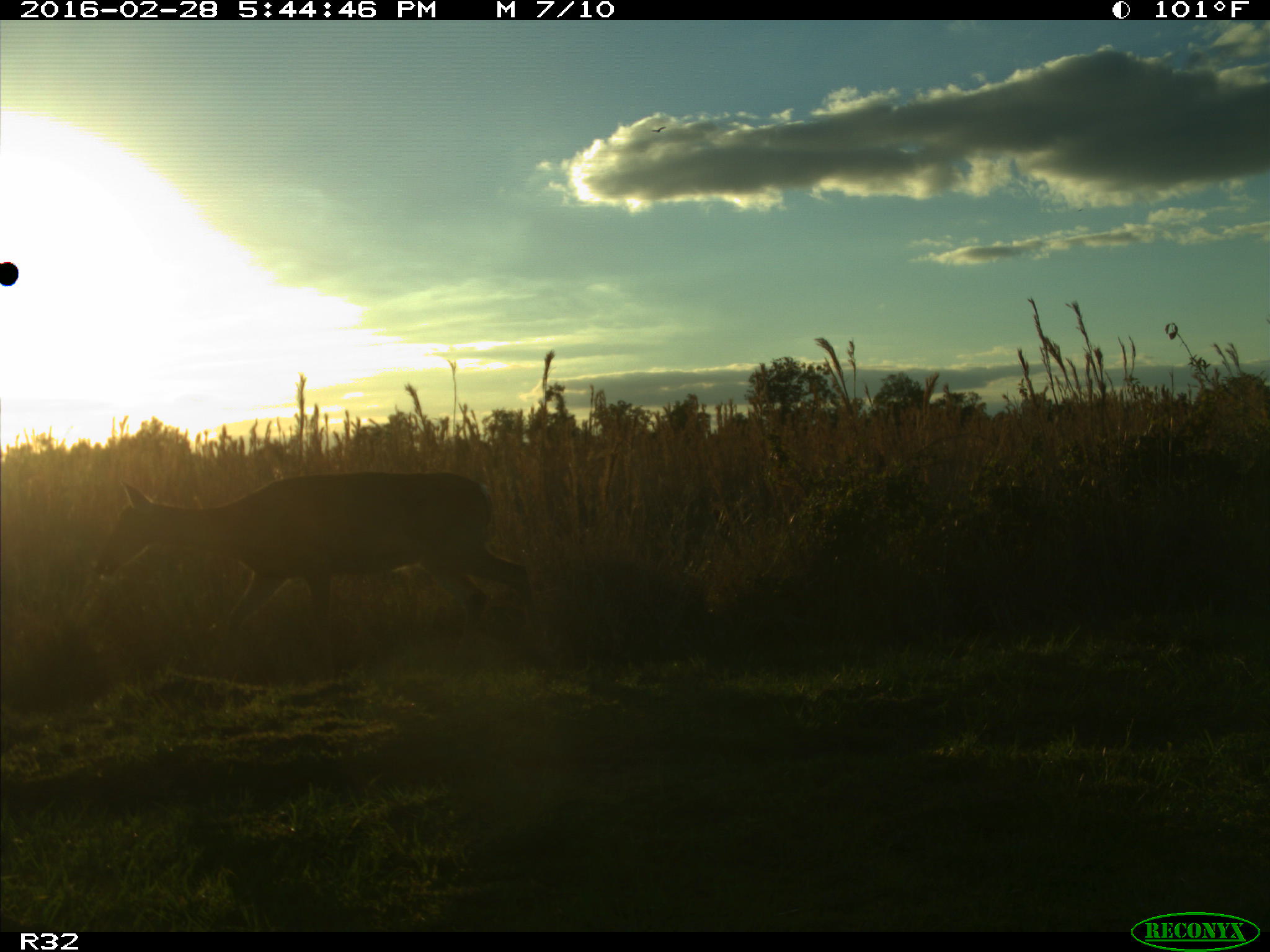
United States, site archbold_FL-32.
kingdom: Animalia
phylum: Chordata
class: Mammalia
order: Artiodactyla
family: Cervidae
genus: Odocoileus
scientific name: Odocoileus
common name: deer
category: unidentified deer